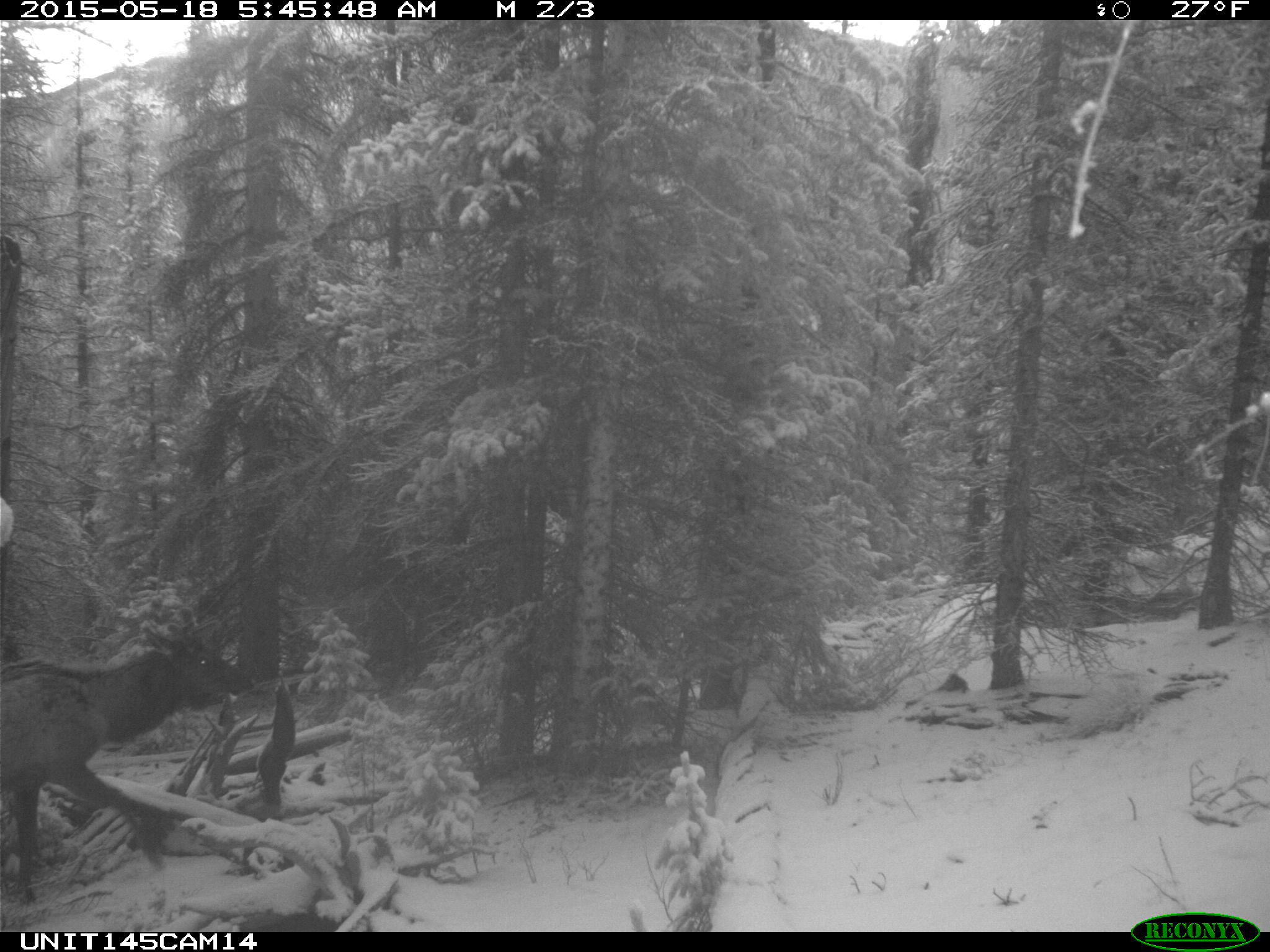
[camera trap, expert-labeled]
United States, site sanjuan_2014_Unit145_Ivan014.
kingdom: Animalia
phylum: Chordata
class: Mammalia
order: Artiodactyla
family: Cervidae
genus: Cervus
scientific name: Cervus elaphus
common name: red deer